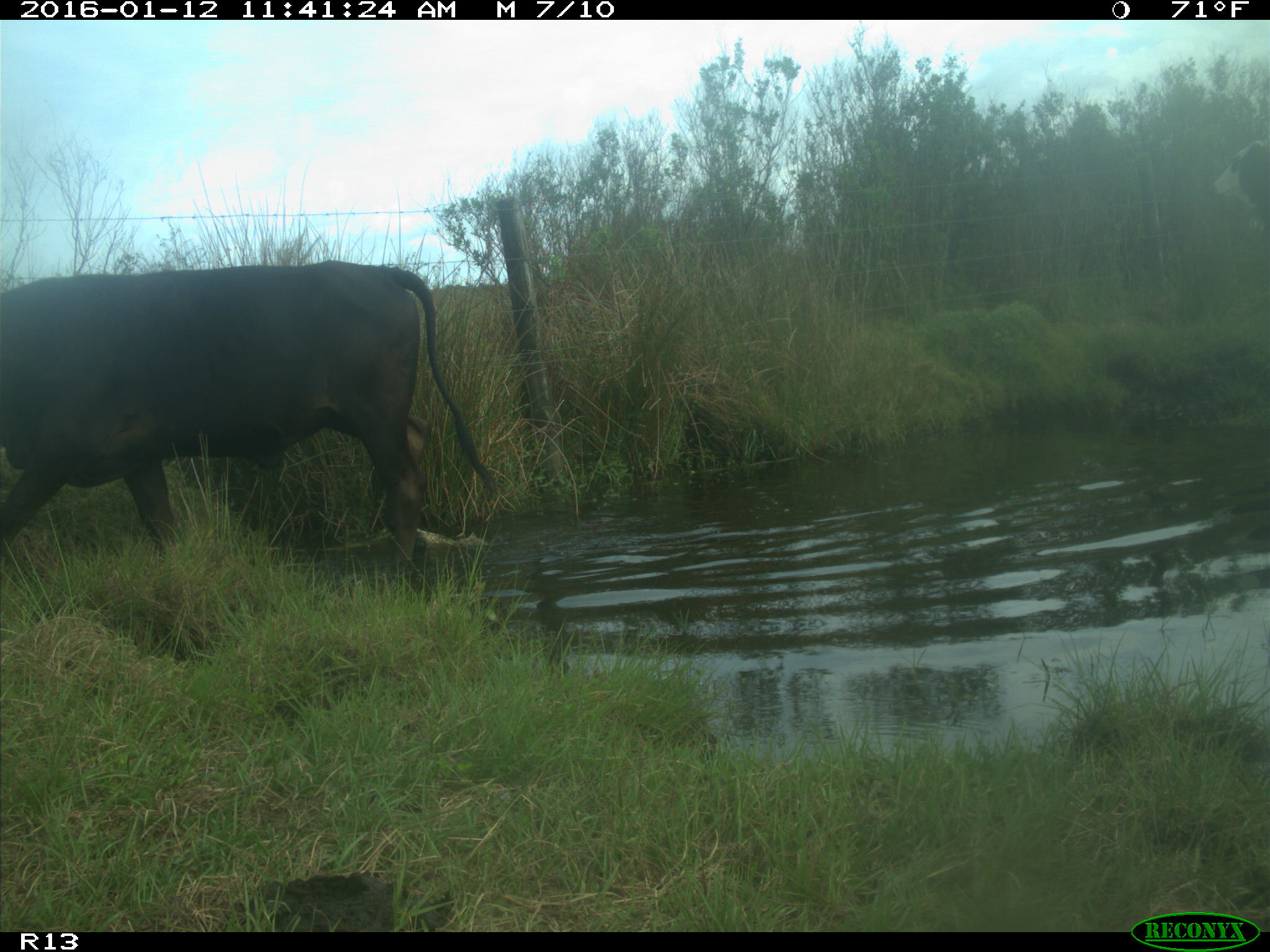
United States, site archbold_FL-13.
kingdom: Animalia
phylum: Chordata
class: Mammalia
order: Artiodactyla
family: Bovidae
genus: Bos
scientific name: Bos taurus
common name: domestic cow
Bos taurus (domestic cow).